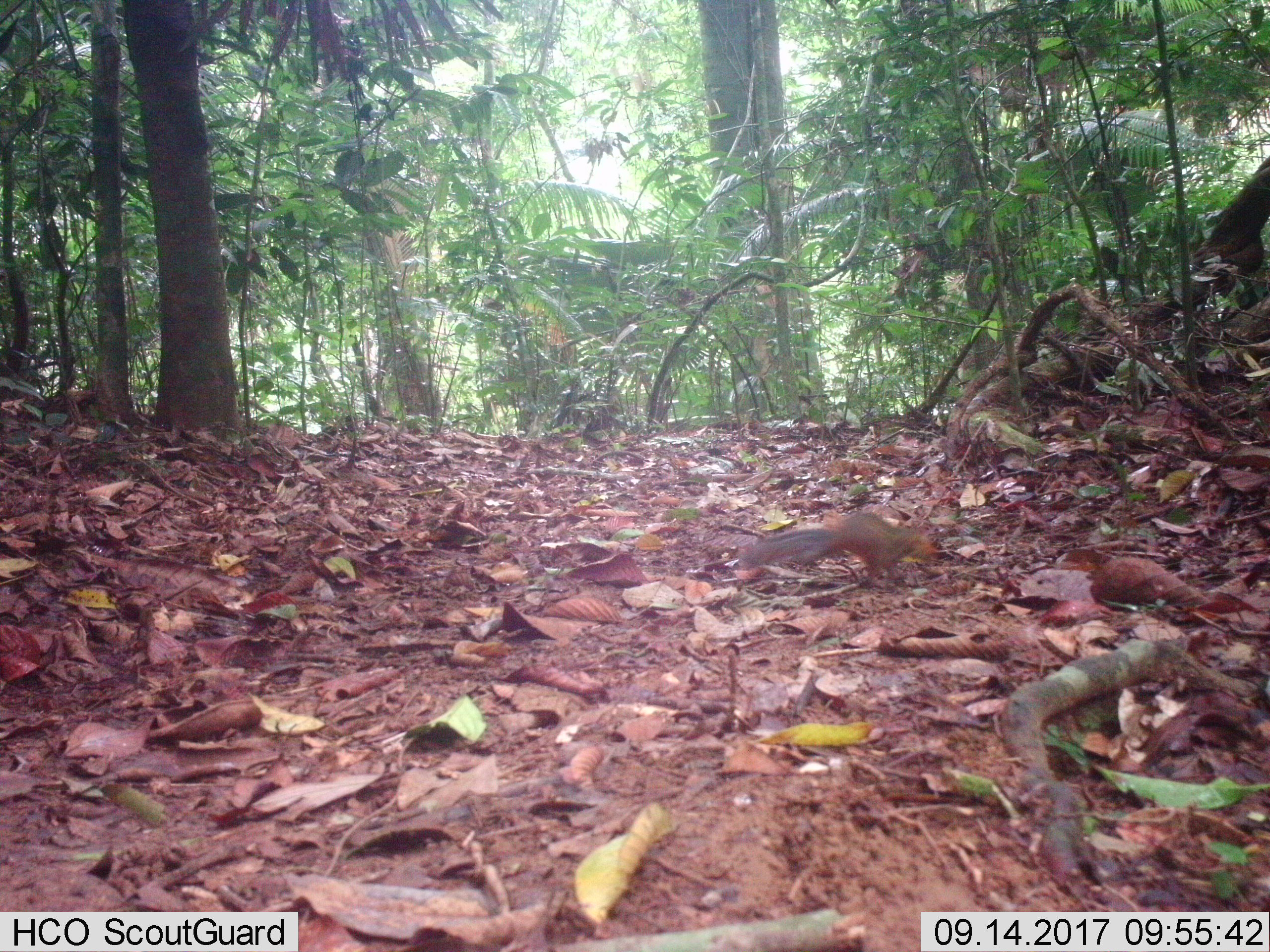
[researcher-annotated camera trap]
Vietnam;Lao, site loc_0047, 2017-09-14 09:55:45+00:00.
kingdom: Animalia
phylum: Chordata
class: Mammalia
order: Rodentia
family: Sciuridae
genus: Dremomys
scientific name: Dremomys rufigenis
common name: red-cheeked squirrel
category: red cheeked squirrel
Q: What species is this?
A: Red cheeked squirrel (red-cheeked squirrel) (Dremomys rufigenis).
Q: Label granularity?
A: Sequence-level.